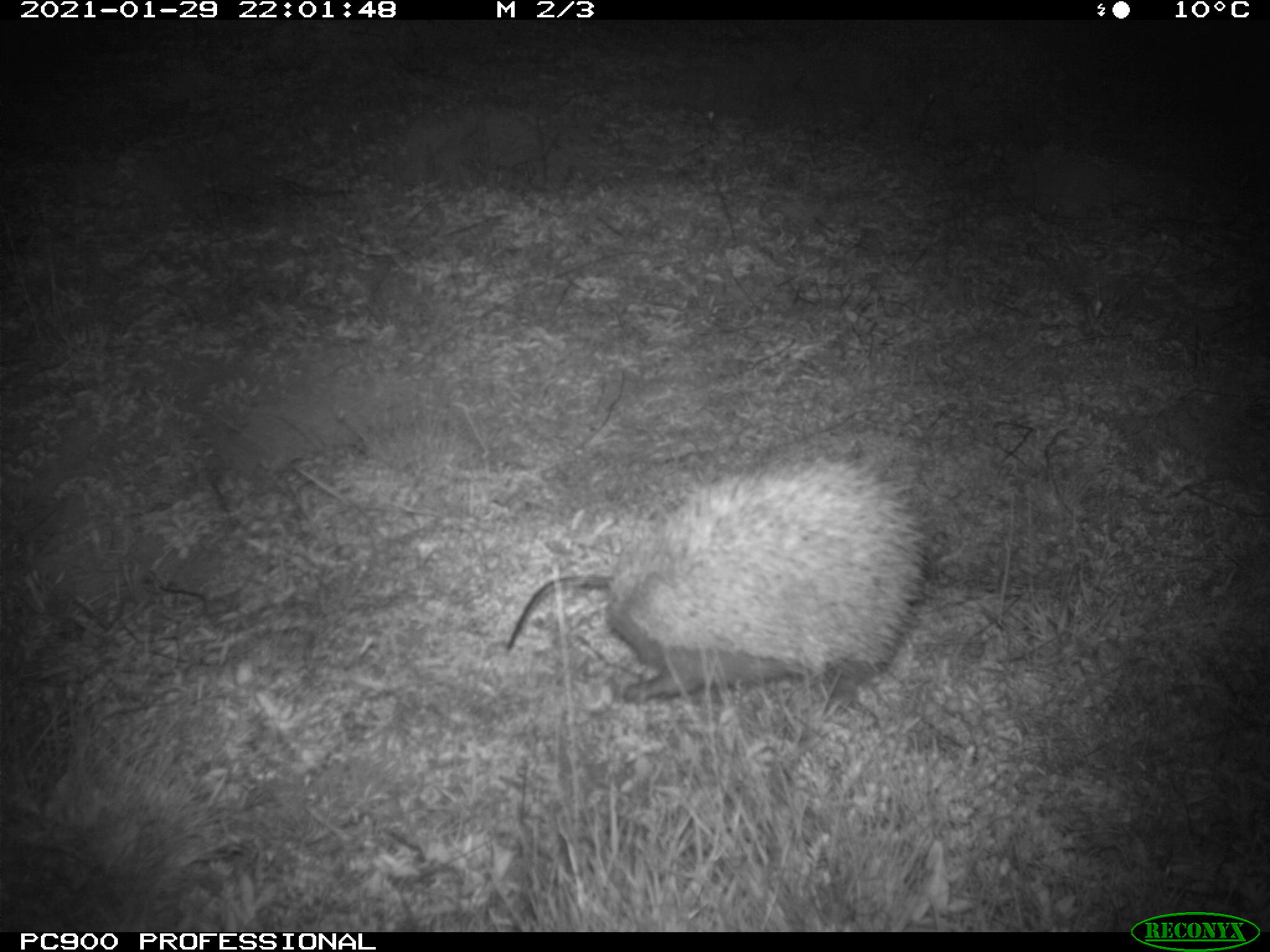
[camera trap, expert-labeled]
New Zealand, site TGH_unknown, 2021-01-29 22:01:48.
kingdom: Animalia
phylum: Chordata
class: Mammalia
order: Eulipotyphla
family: Erinaceidae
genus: Erinaceus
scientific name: Erinaceus europaeus europaeus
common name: european hedgehog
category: hedgehog